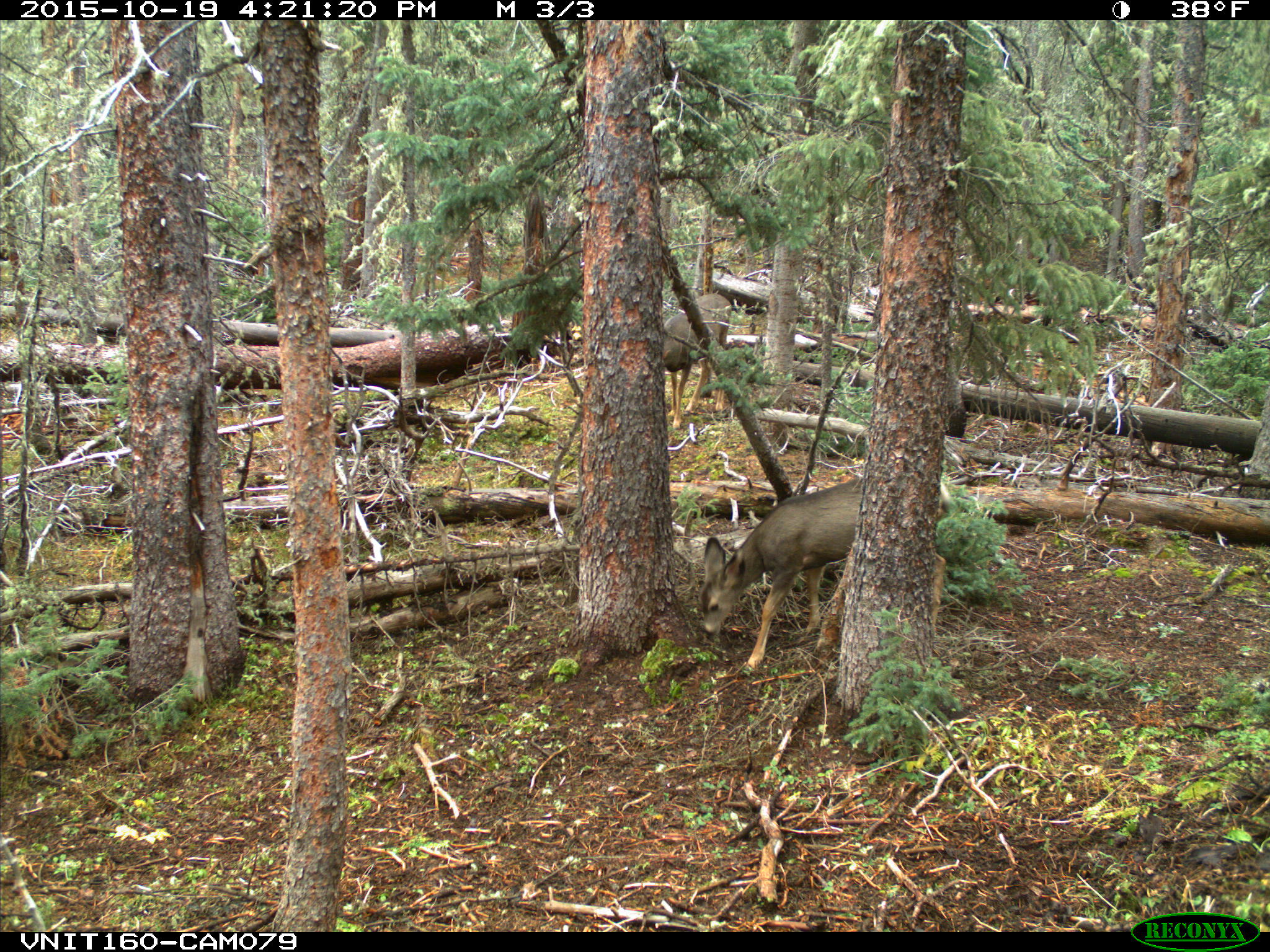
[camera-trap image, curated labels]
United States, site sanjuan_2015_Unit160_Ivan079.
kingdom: Animalia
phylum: Chordata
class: Mammalia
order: Artiodactyla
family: Cervidae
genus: Odocoileus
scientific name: Odocoileus hemionus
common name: mule deer